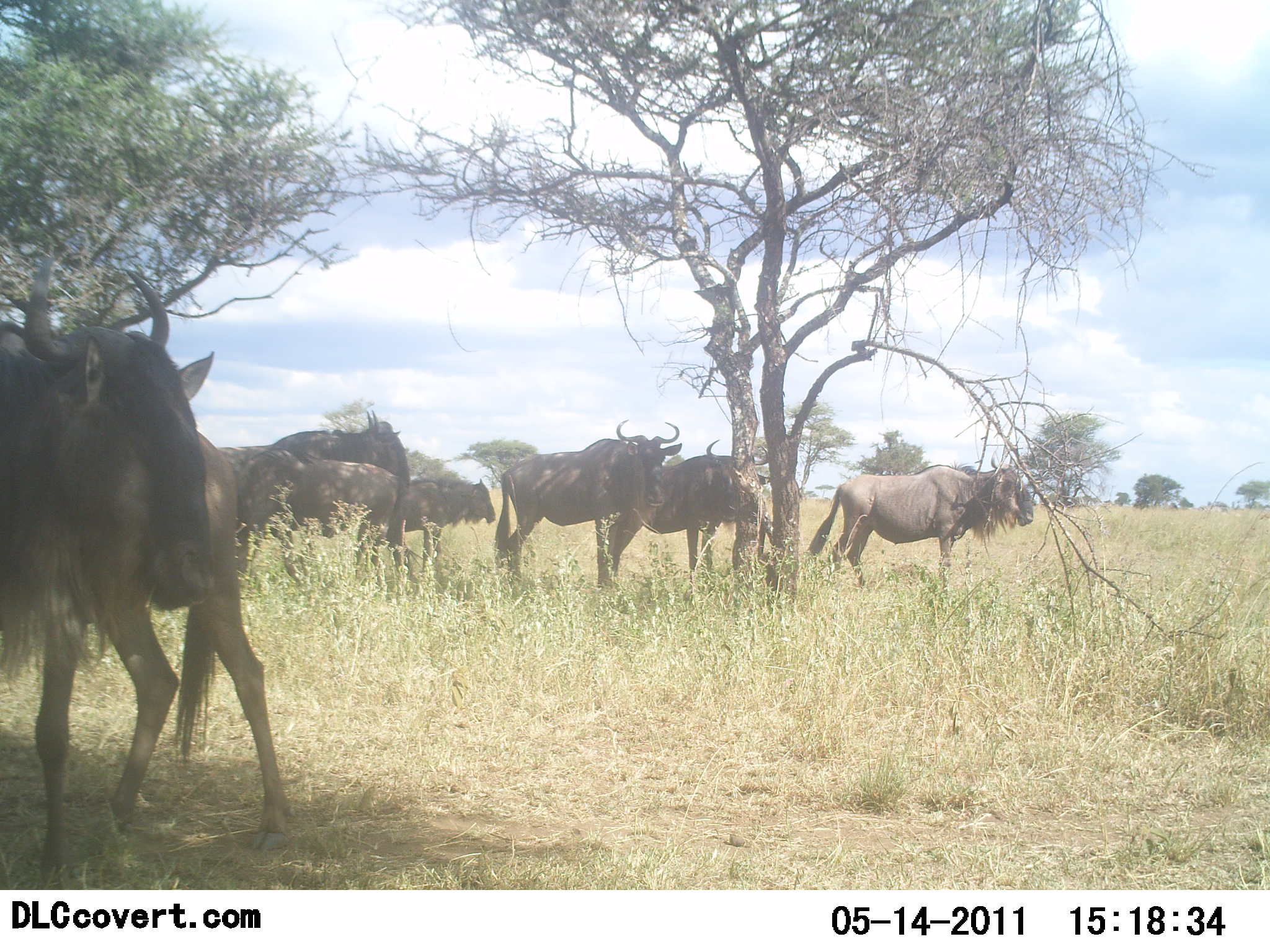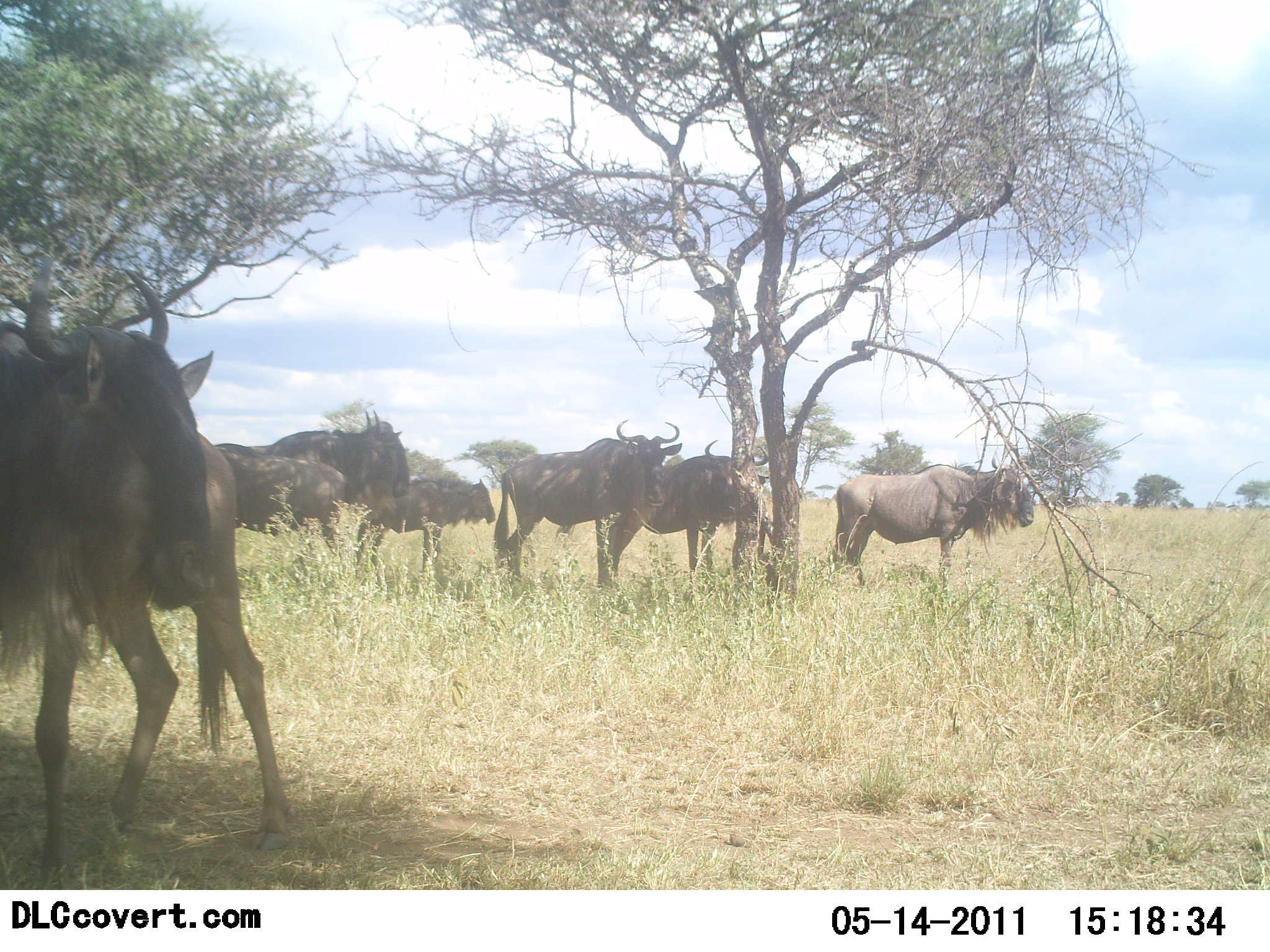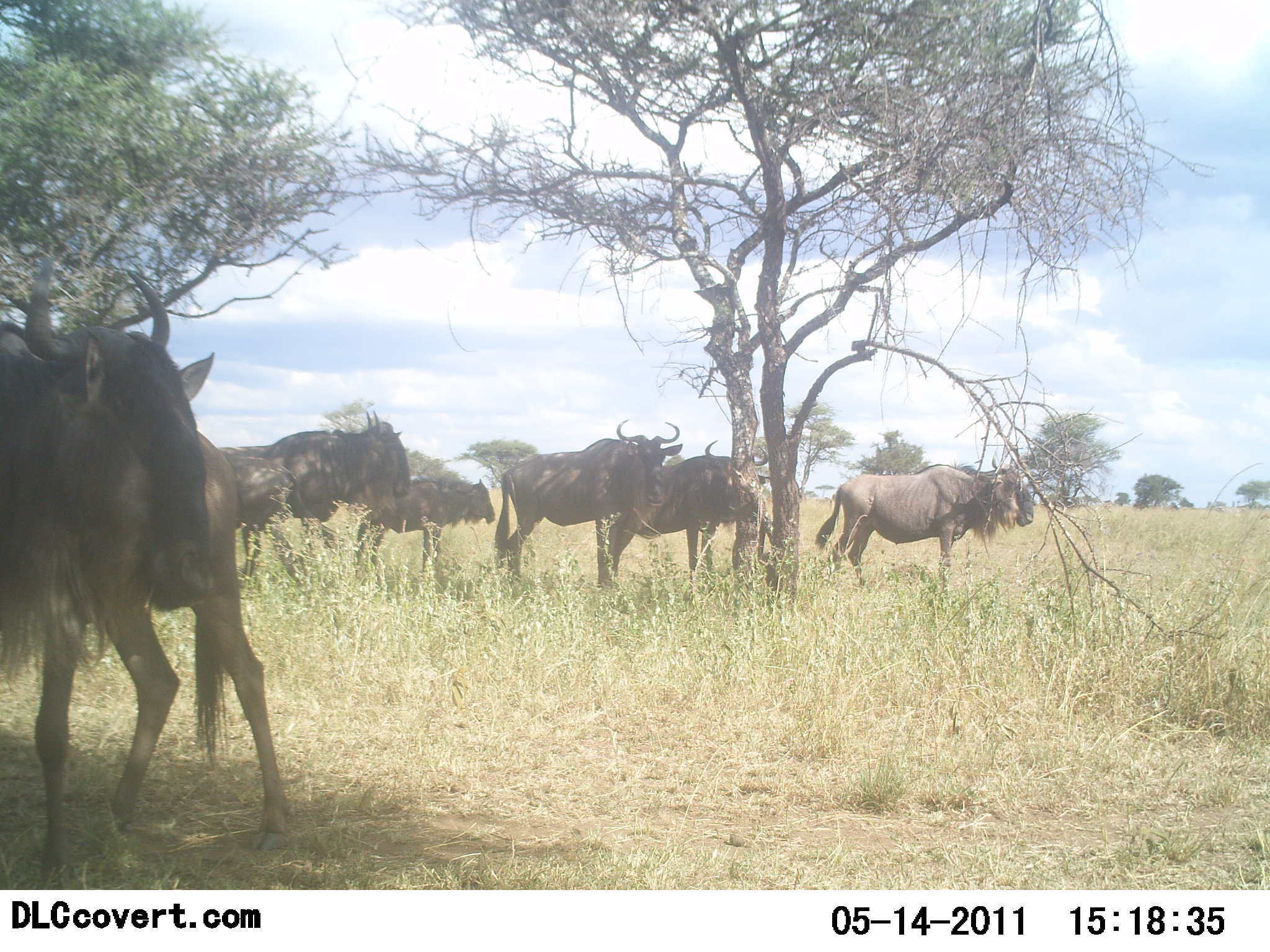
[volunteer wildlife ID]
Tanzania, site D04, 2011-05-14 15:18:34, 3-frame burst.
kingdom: Animalia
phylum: Chordata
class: Mammalia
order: Artiodactyla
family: Bovidae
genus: Connochaetes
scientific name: Connochaetes taurinus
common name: blue wildebeest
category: wildebeest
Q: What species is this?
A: Wildebeest (blue wildebeest) (Connochaetes taurinus).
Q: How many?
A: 8.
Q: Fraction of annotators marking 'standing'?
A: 100%.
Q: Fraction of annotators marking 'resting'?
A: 8%.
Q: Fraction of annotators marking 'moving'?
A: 42%.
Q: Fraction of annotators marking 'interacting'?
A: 0%.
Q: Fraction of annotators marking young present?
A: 8%.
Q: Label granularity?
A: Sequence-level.